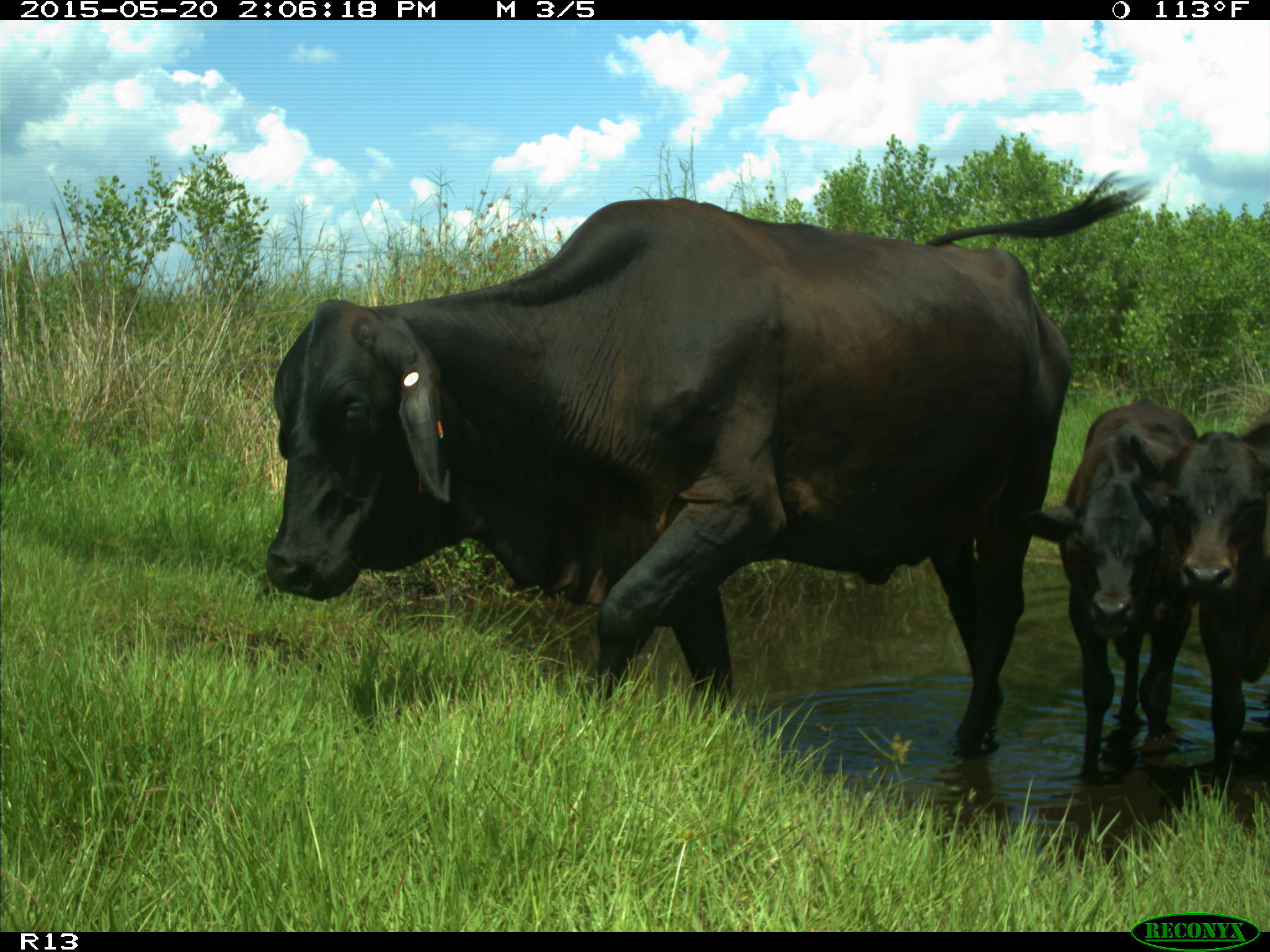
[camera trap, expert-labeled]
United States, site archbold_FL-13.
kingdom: Animalia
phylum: Chordata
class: Mammalia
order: Artiodactyla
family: Bovidae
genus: Bos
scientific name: Bos taurus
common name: domestic cow